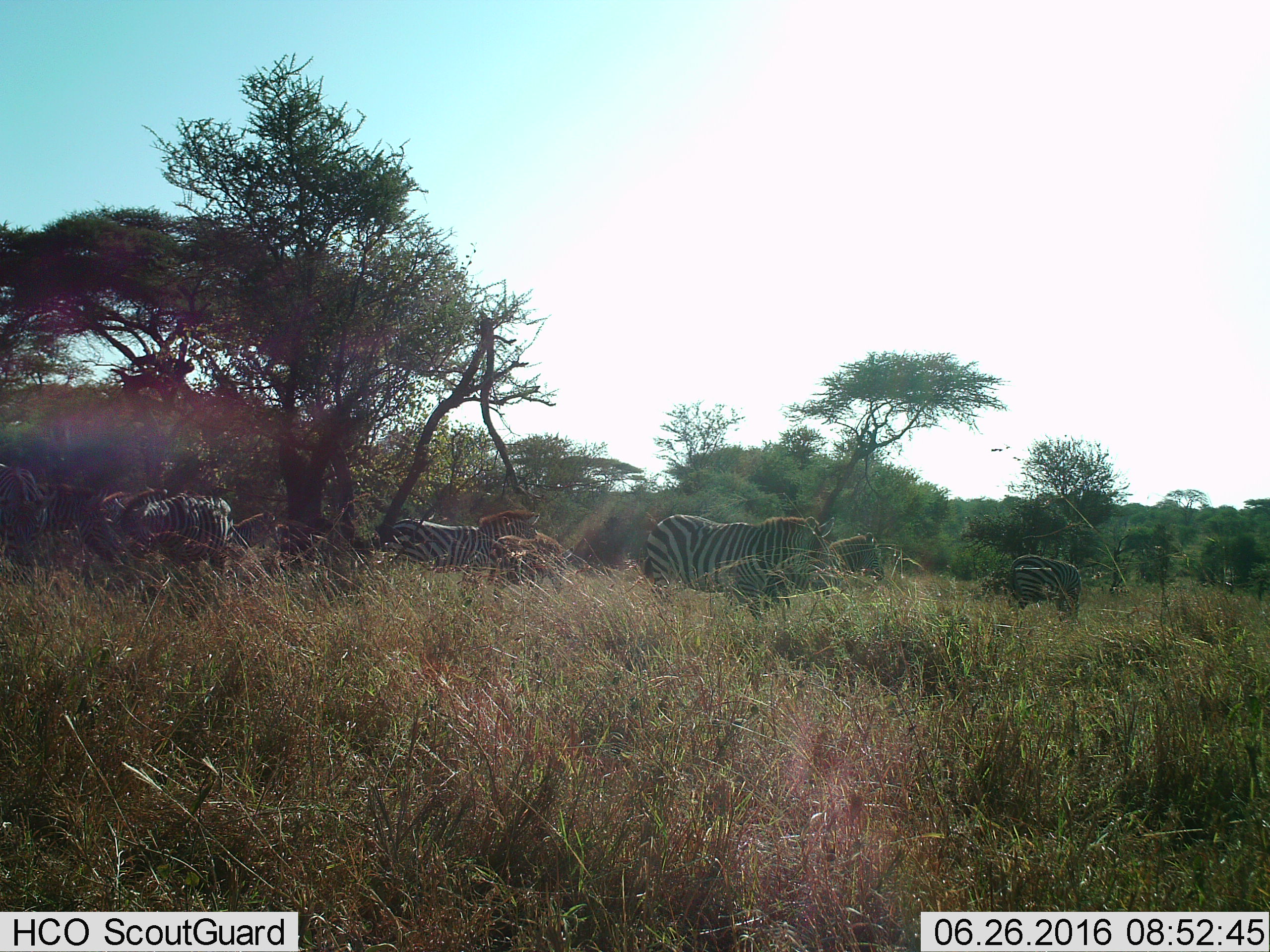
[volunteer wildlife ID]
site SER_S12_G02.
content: unidentified animal